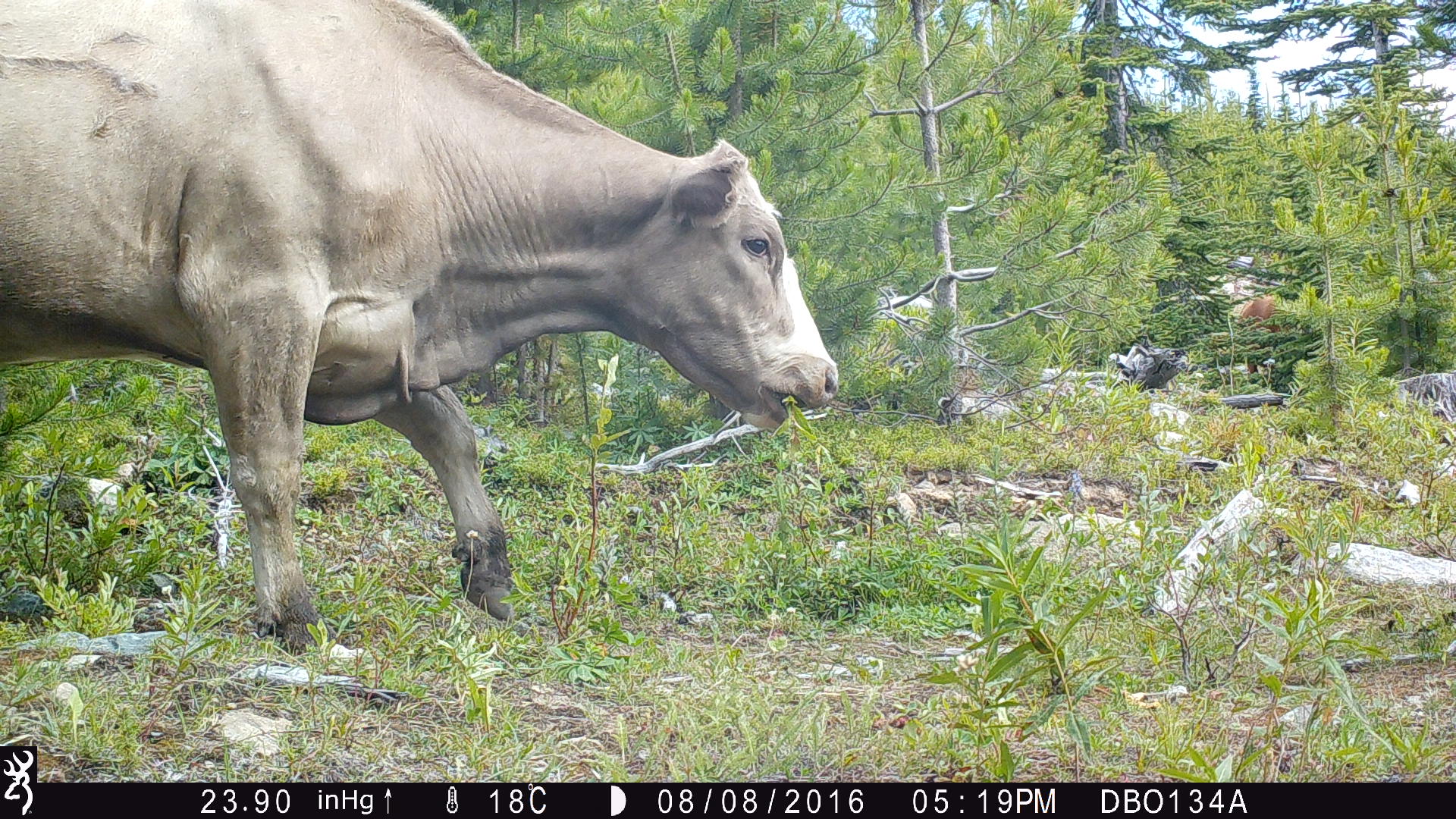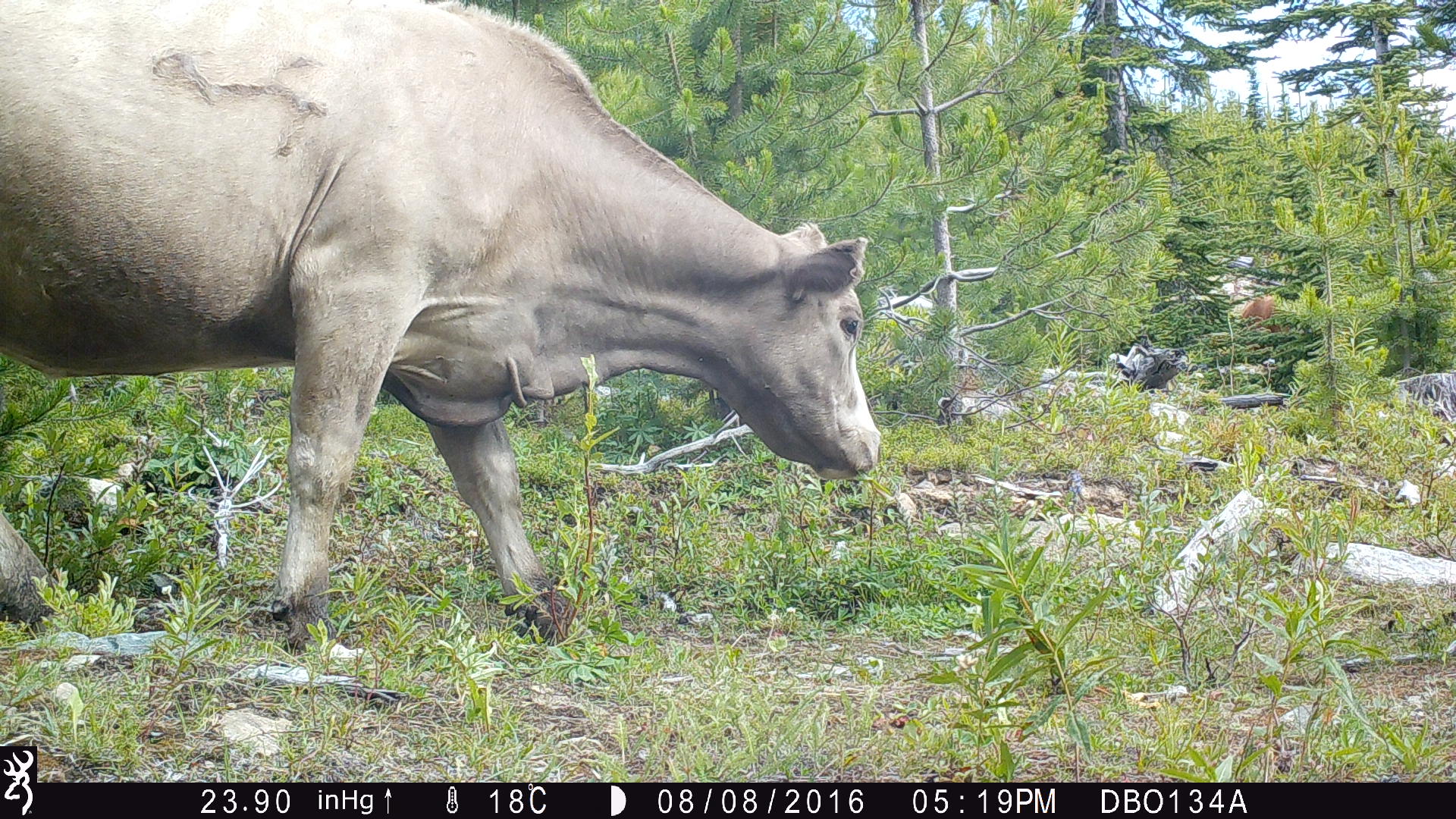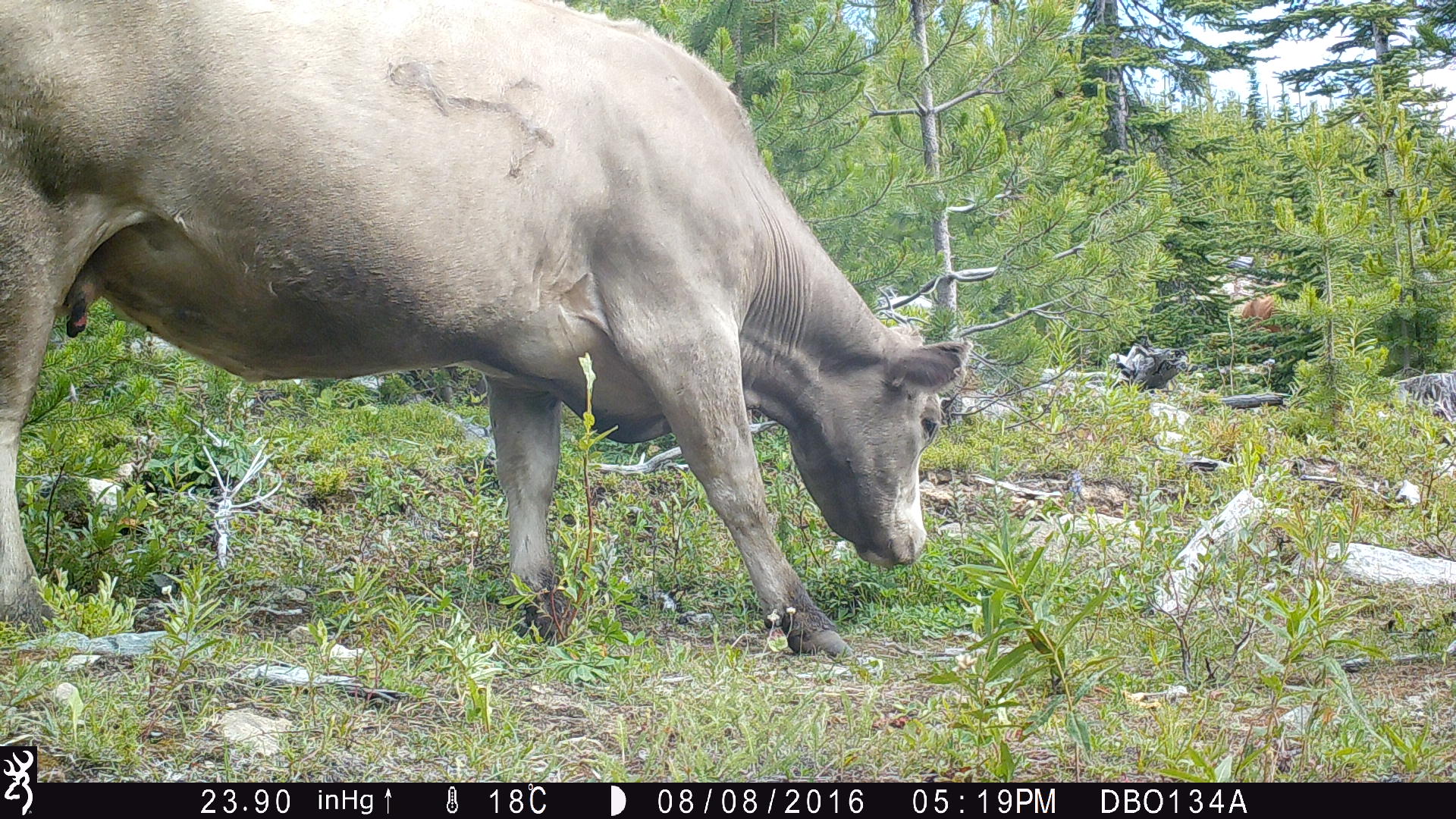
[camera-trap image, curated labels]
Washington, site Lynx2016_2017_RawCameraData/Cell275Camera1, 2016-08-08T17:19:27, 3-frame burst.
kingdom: Animalia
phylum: Chordata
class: Mammalia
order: Artiodactyla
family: Bovidae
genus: Bos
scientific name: Bos taurus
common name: domestic cattle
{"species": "domestic cattle (Bos taurus)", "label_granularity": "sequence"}